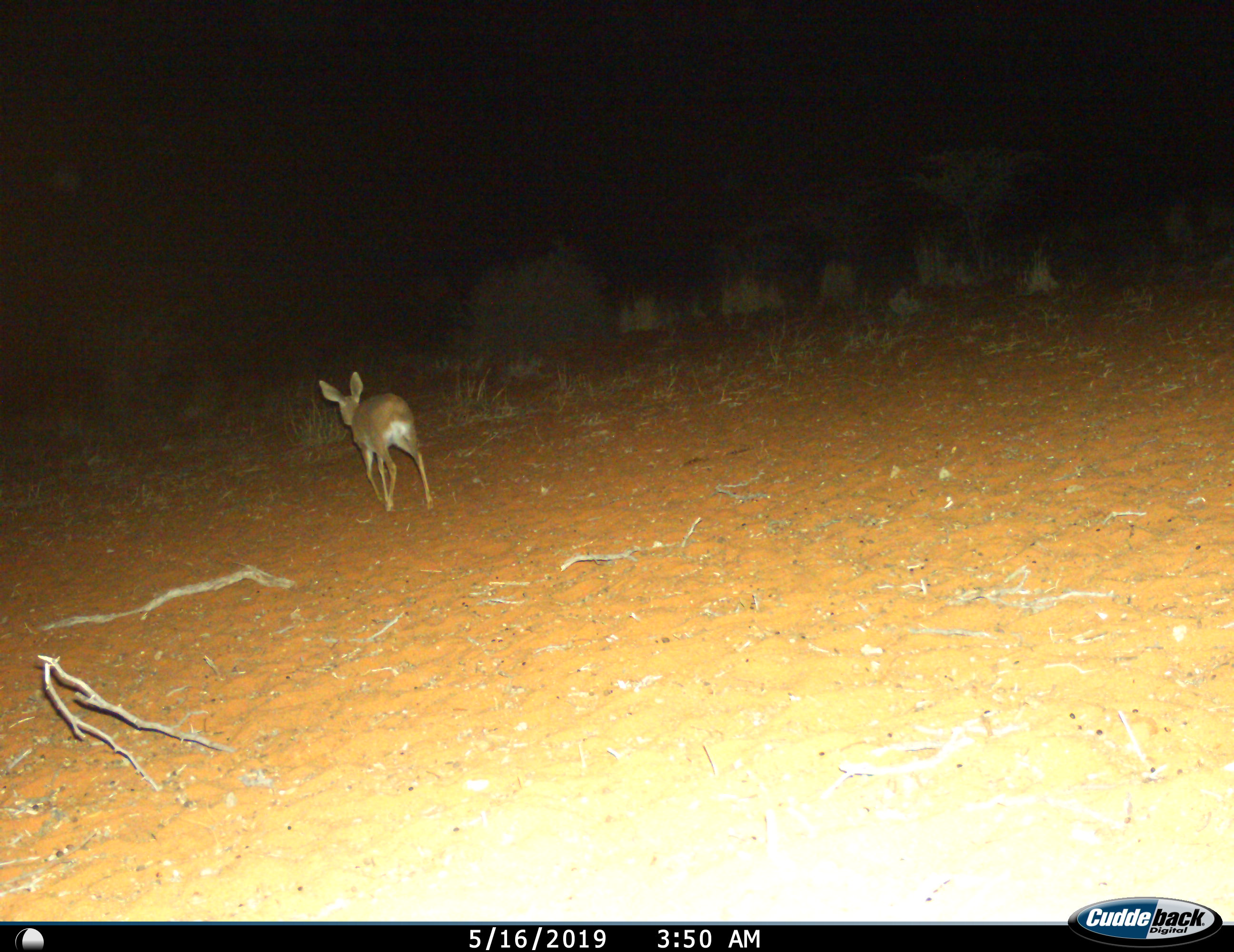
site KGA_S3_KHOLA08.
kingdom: Animalia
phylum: Chordata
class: Mammalia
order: Artiodactyla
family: Bovidae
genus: Raphicerus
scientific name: Raphicerus campestris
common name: steenbok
Steenbok (Raphicerus campestris), count 1. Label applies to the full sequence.